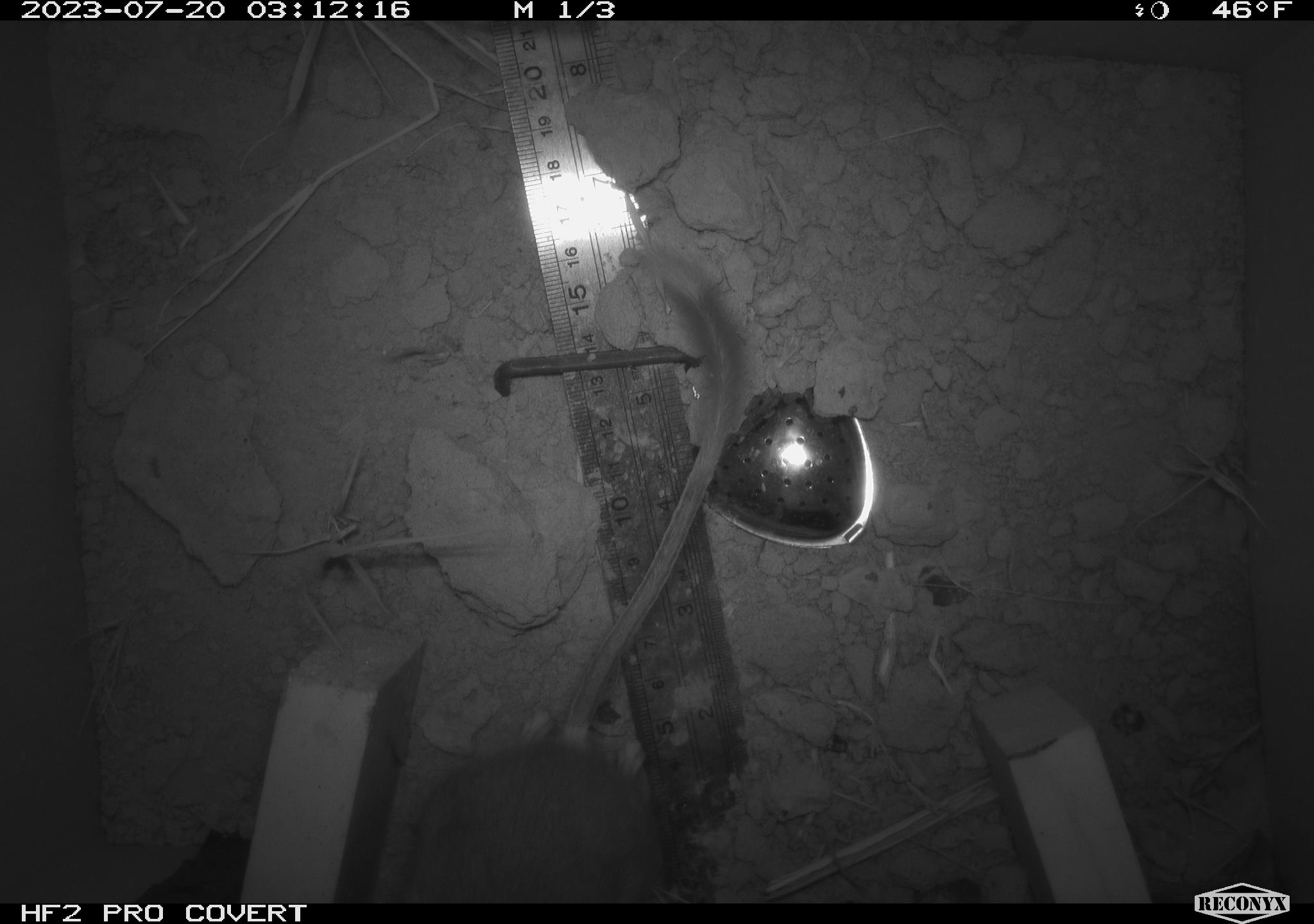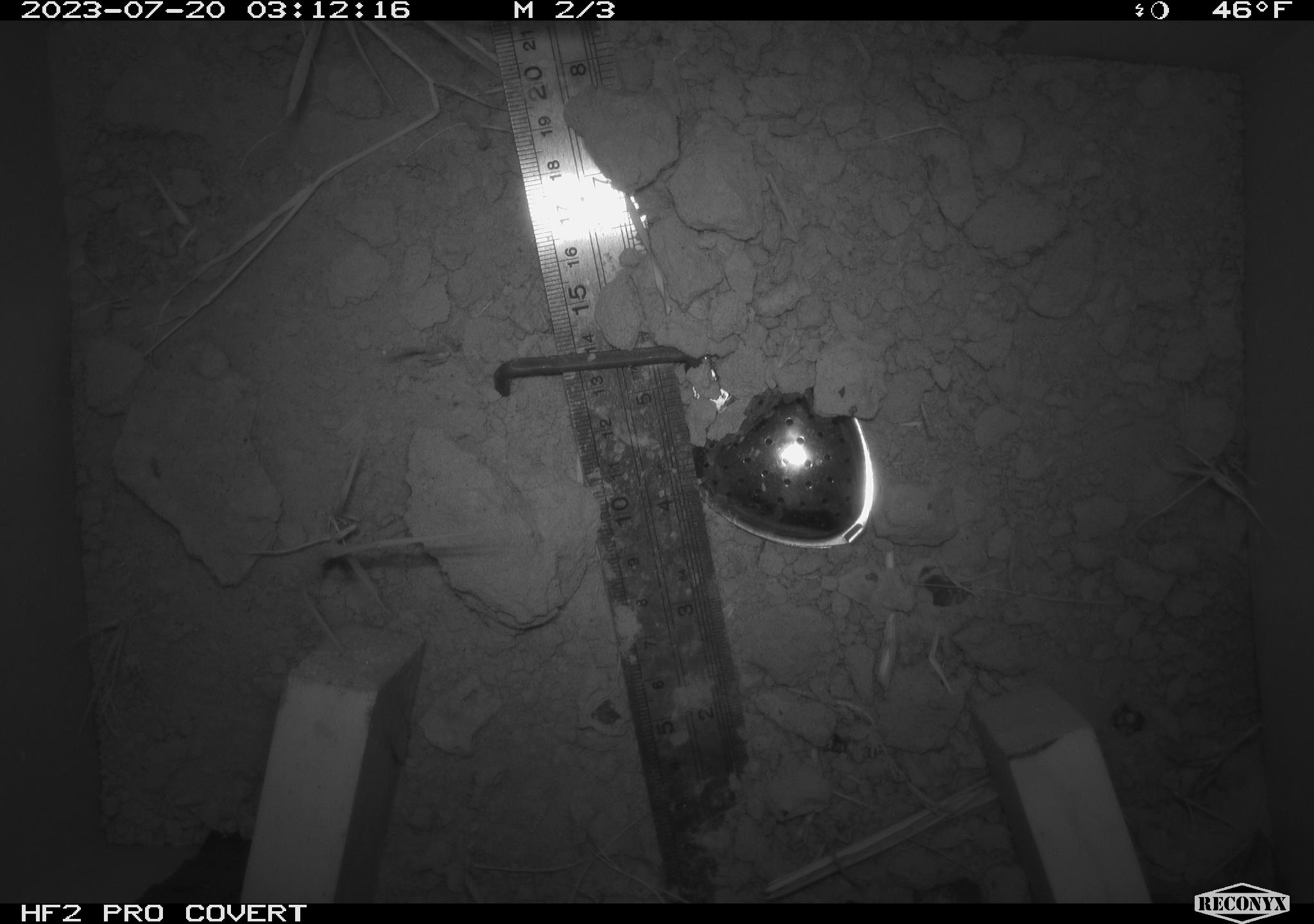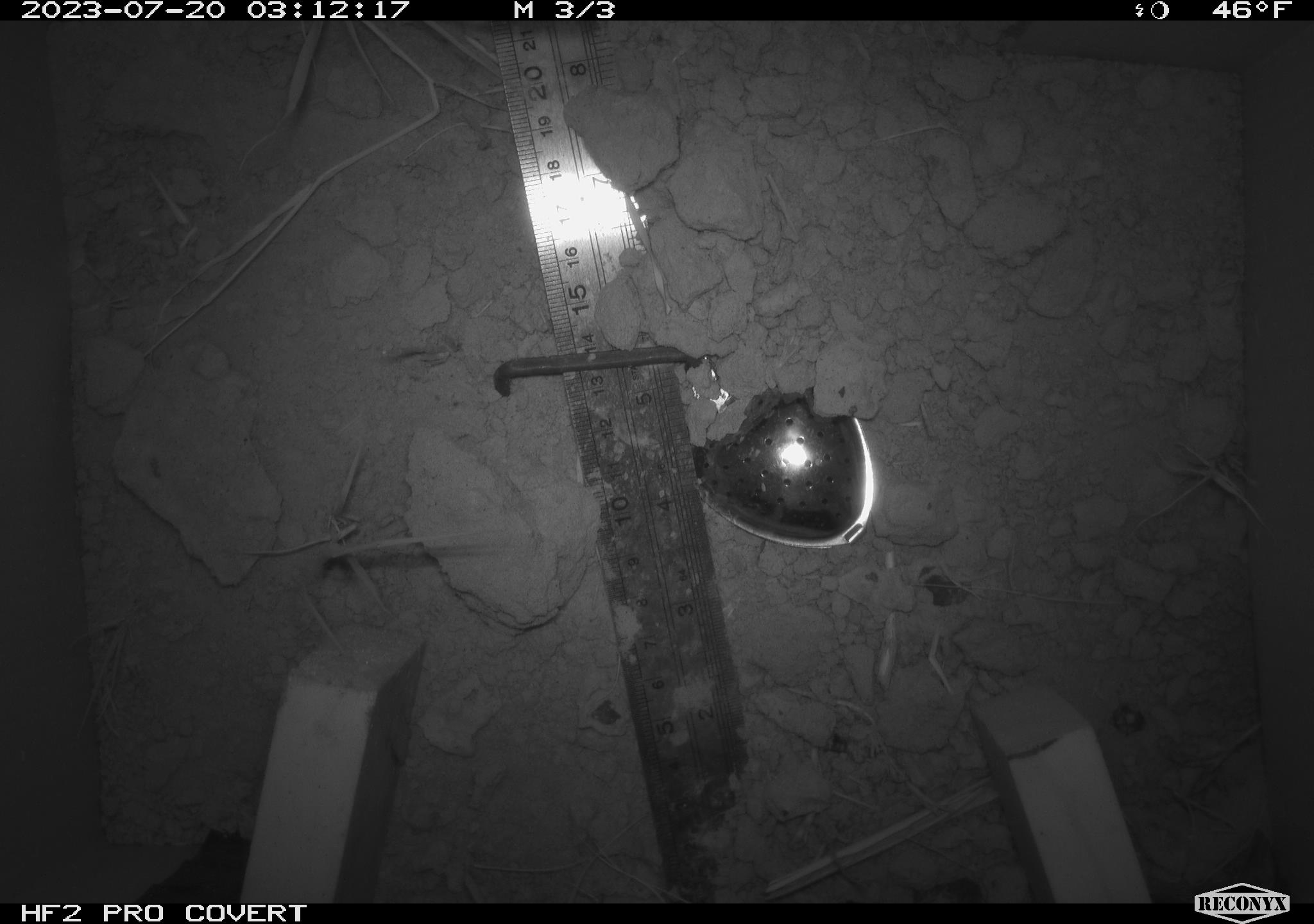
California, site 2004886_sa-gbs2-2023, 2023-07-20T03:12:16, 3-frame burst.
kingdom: Animalia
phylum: Chordata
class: Mammalia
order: Rodentia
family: Heteromyidae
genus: Dipodomys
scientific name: Dipodomys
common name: kangaroo rats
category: dipodomys species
Dipodomys species (kangaroo rats) (Dipodomys).